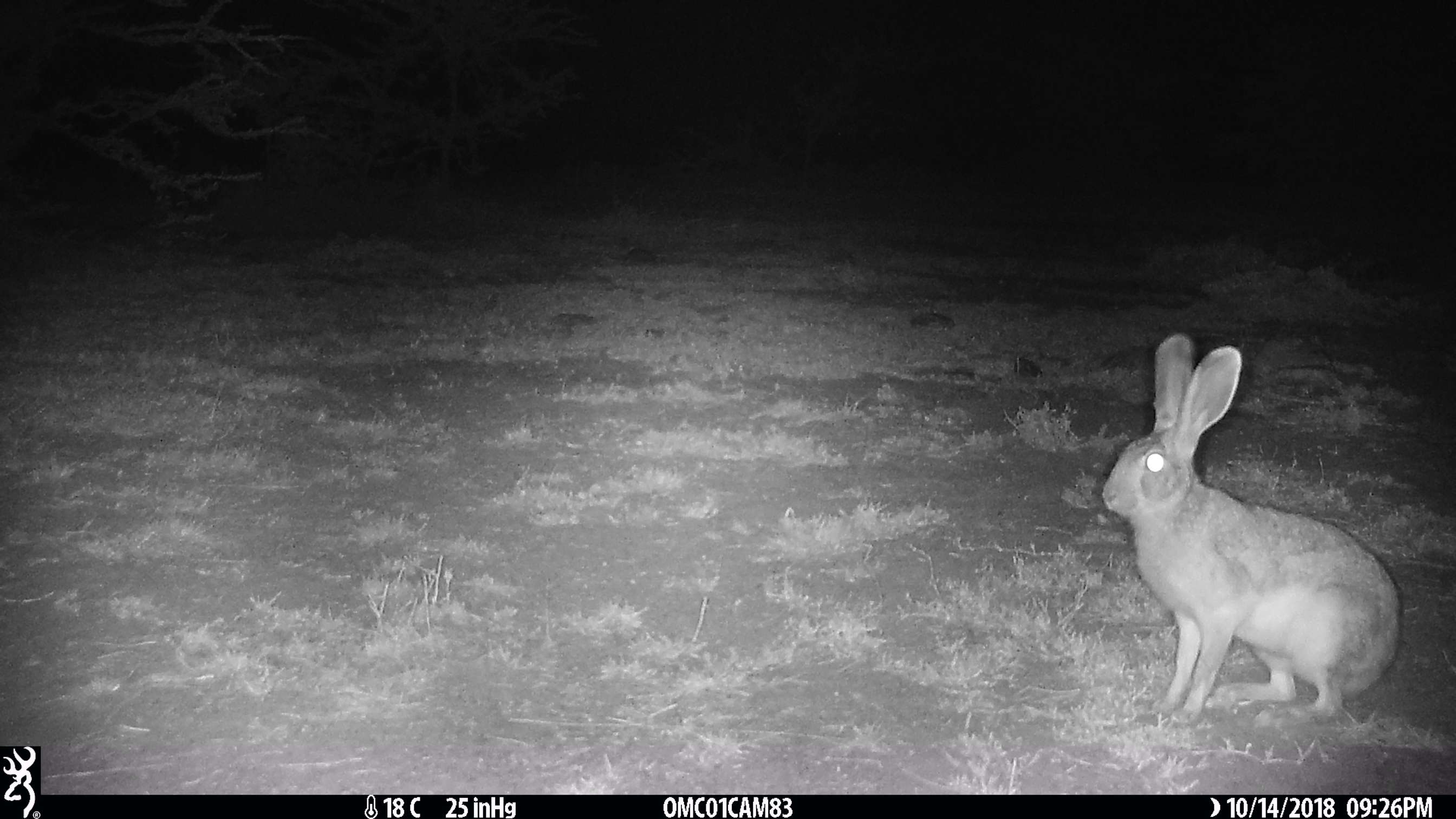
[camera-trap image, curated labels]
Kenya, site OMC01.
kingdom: Animalia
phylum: Chordata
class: Mammalia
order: Lagomorpha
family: Leporidae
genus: Lepus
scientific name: Lepus capensis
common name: cape hare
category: hare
Hare (cape hare) (Lepus capensis).